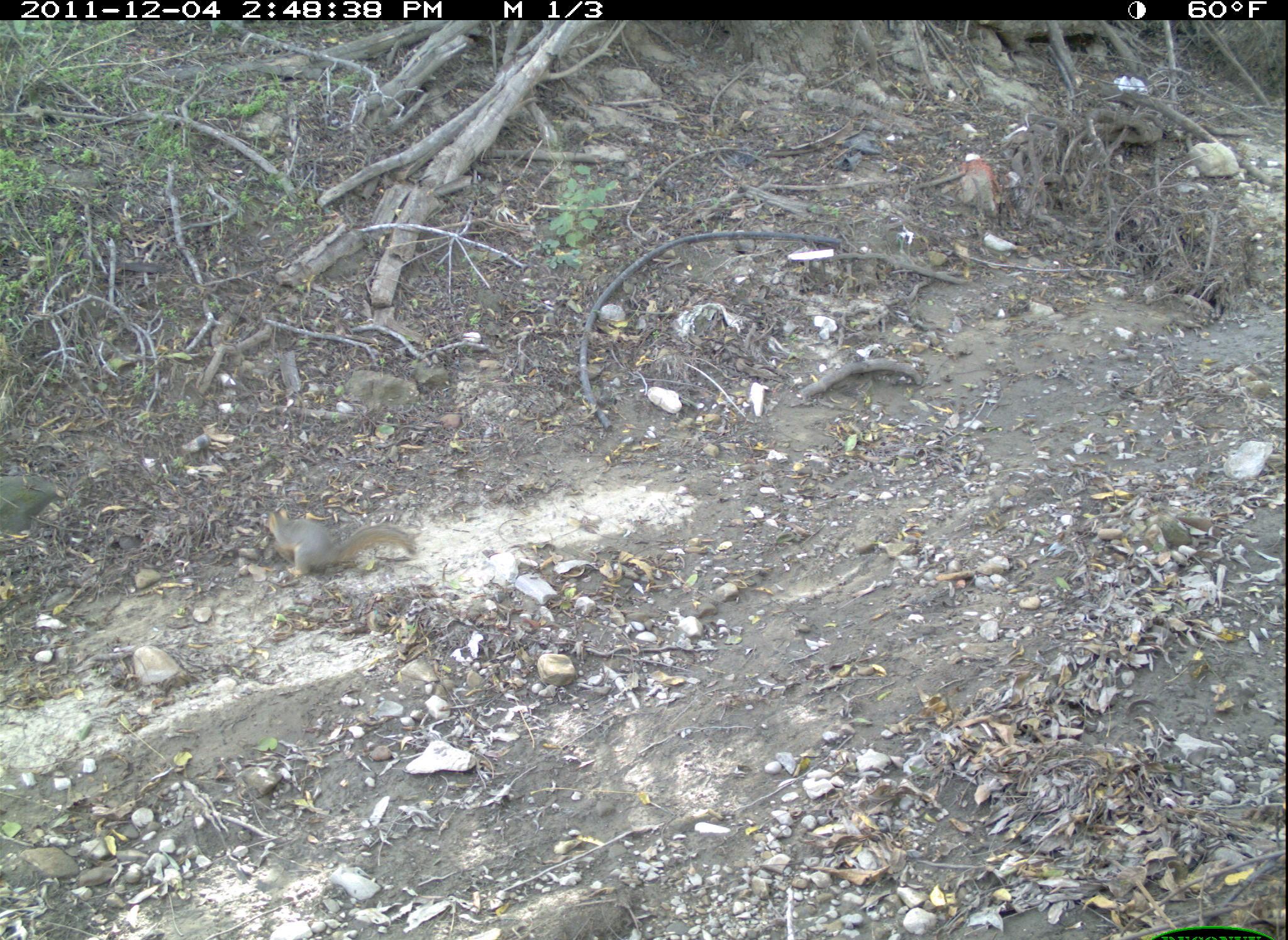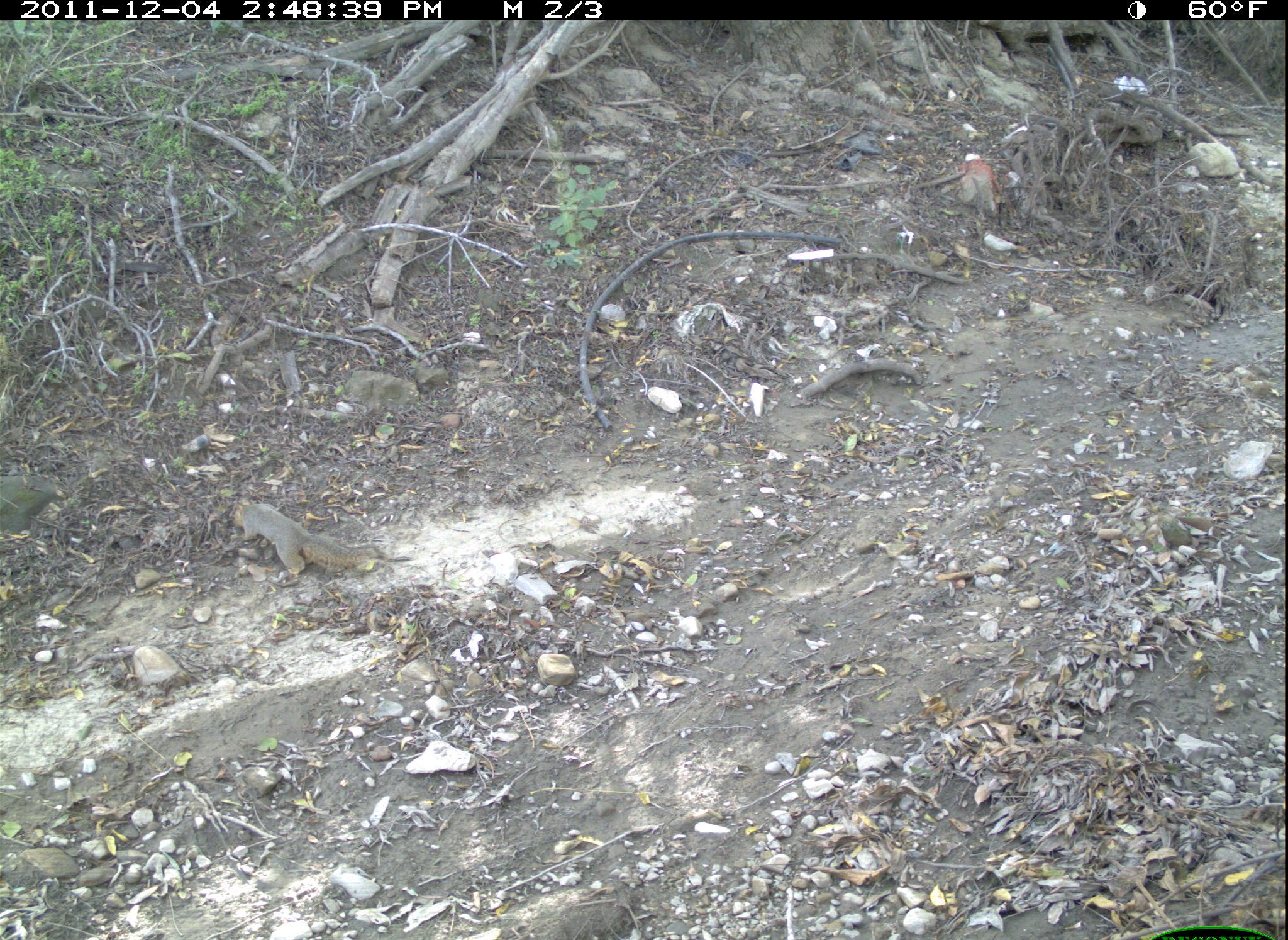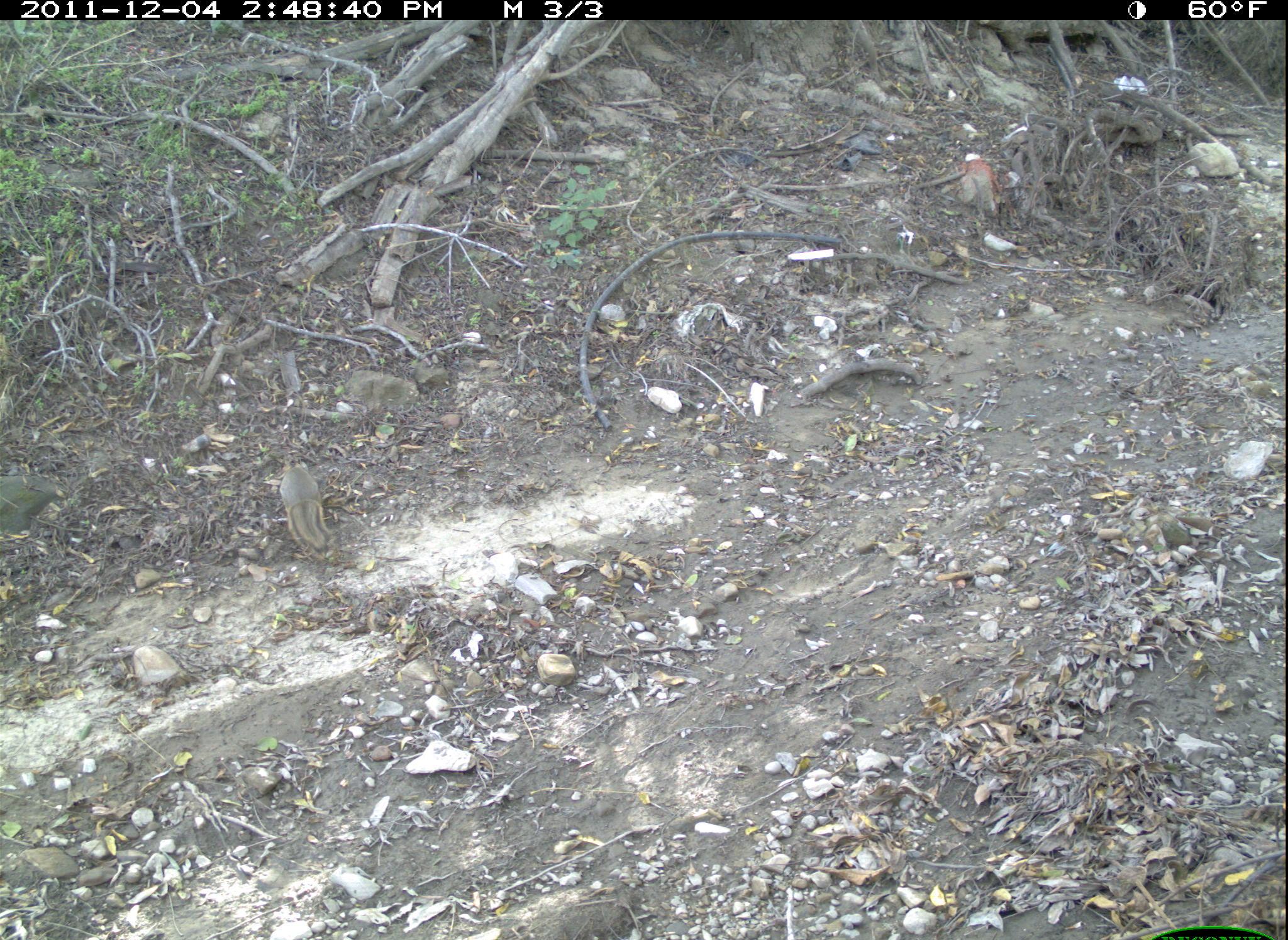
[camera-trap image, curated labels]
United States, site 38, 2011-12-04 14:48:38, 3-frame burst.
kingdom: Animalia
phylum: Chordata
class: Mammalia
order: Rodentia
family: Sciuridae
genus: Sciurus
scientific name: Sciurus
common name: squirrel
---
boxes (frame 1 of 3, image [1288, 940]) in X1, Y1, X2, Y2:
squirrel: 250, 480, 431, 596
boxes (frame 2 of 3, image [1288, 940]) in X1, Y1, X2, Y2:
squirrel: 209, 488, 404, 588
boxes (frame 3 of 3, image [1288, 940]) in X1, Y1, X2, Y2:
squirrel: 237, 445, 351, 562